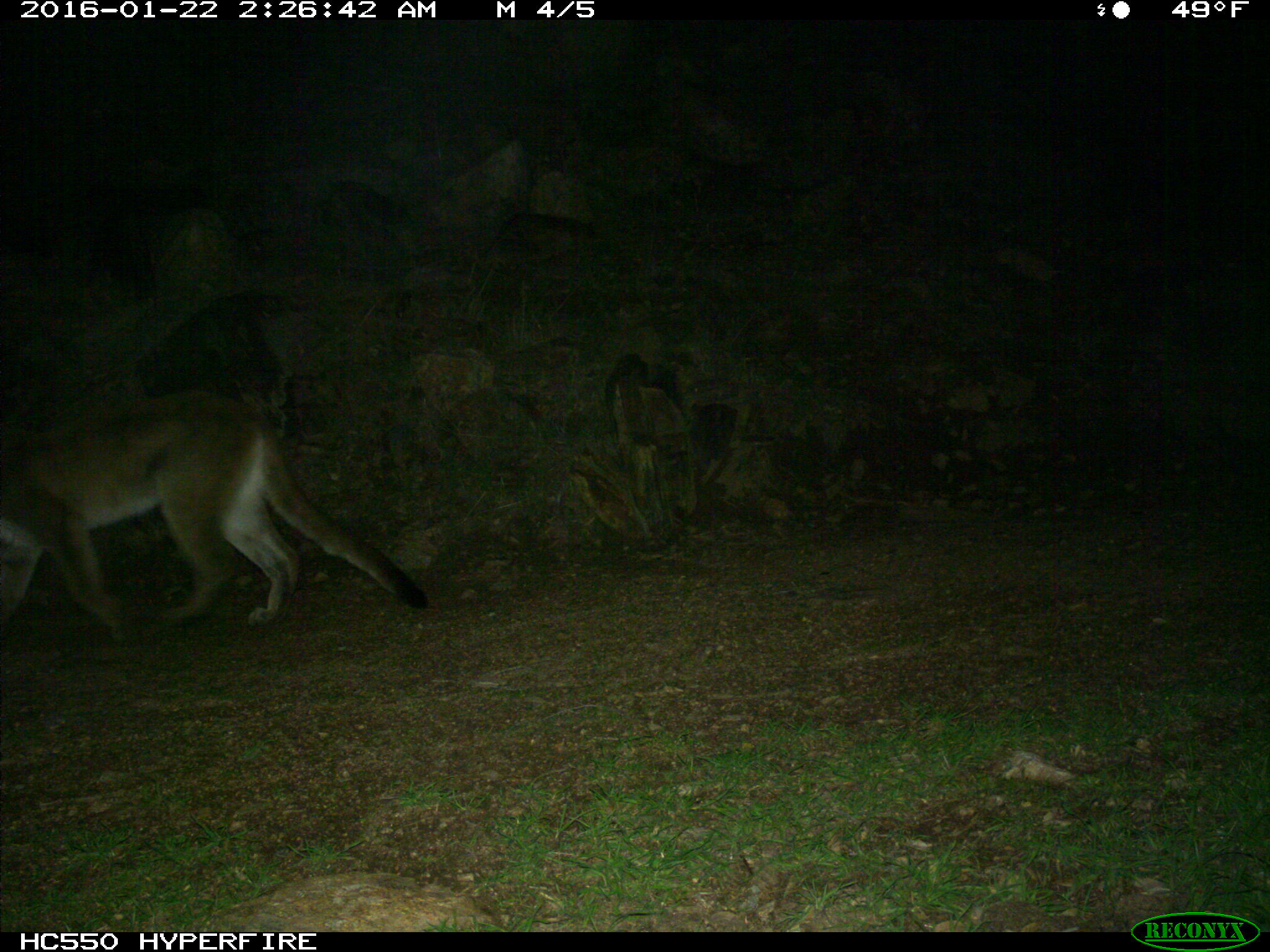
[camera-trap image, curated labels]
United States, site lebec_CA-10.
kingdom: Animalia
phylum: Chordata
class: Mammalia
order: Carnivora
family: Felidae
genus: Puma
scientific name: Puma concolor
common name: mountain lion